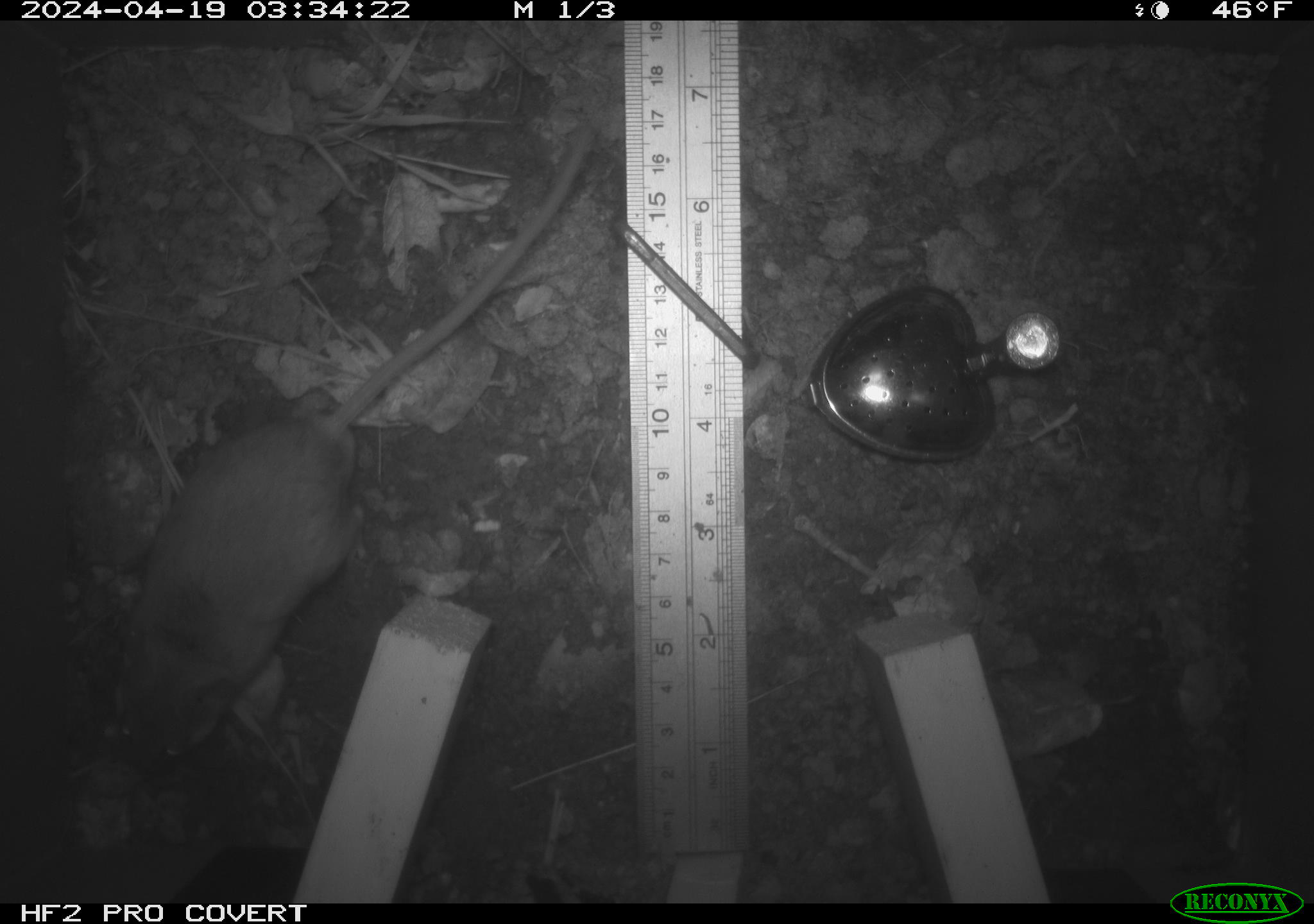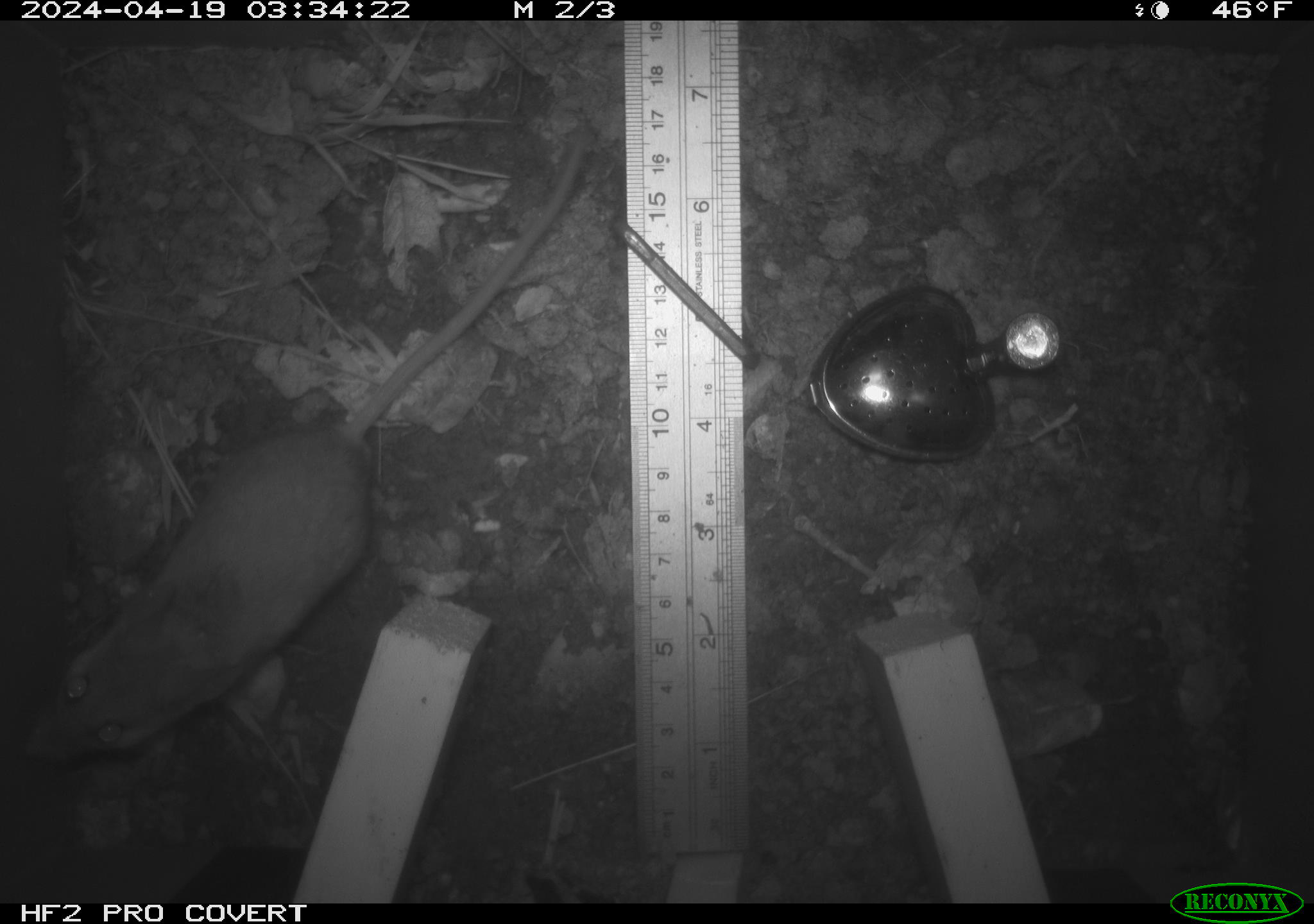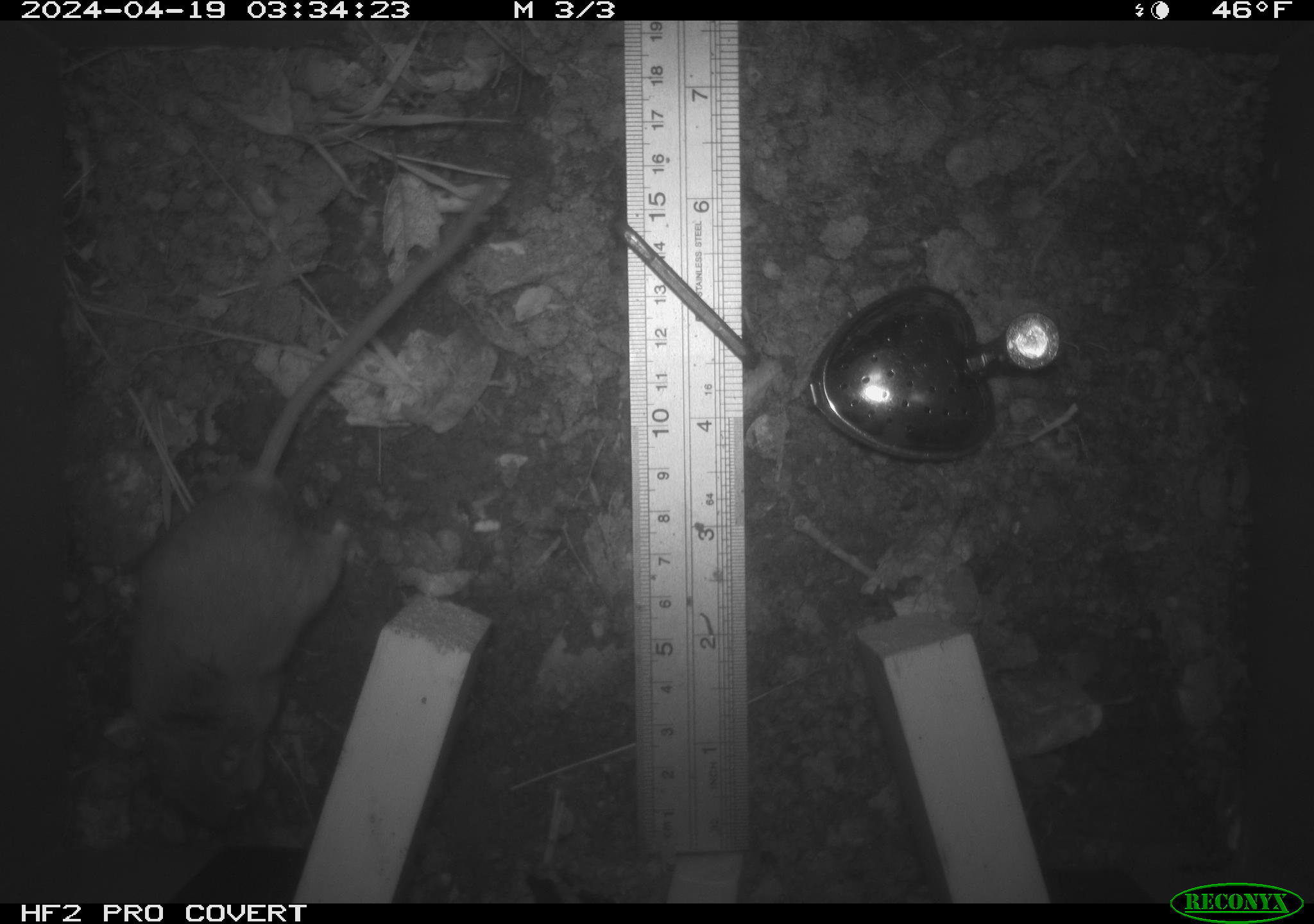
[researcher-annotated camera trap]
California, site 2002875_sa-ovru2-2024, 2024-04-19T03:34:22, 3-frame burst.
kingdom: Animalia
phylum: Chordata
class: Mammalia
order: Rodentia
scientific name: Rodentia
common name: rodent